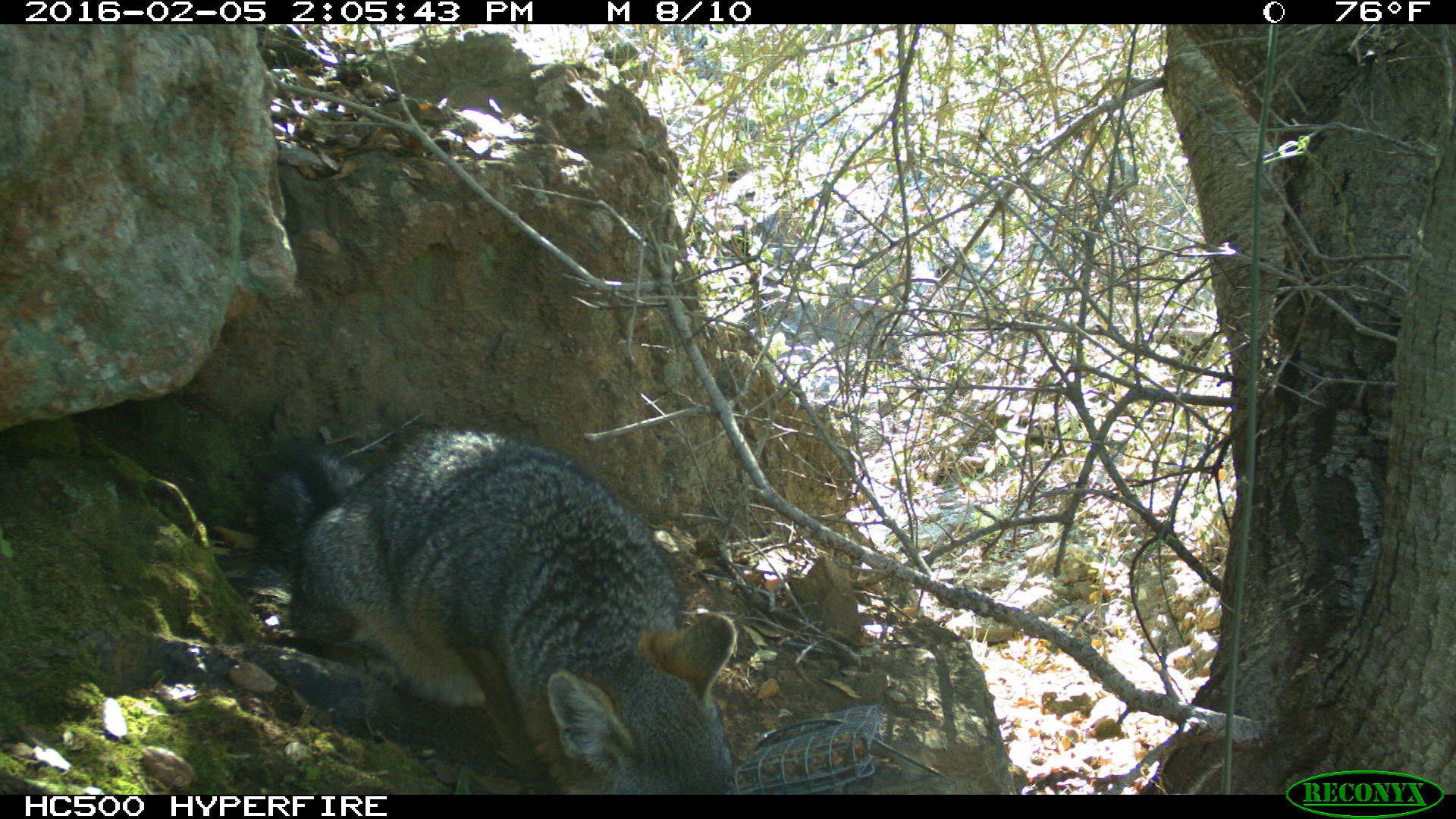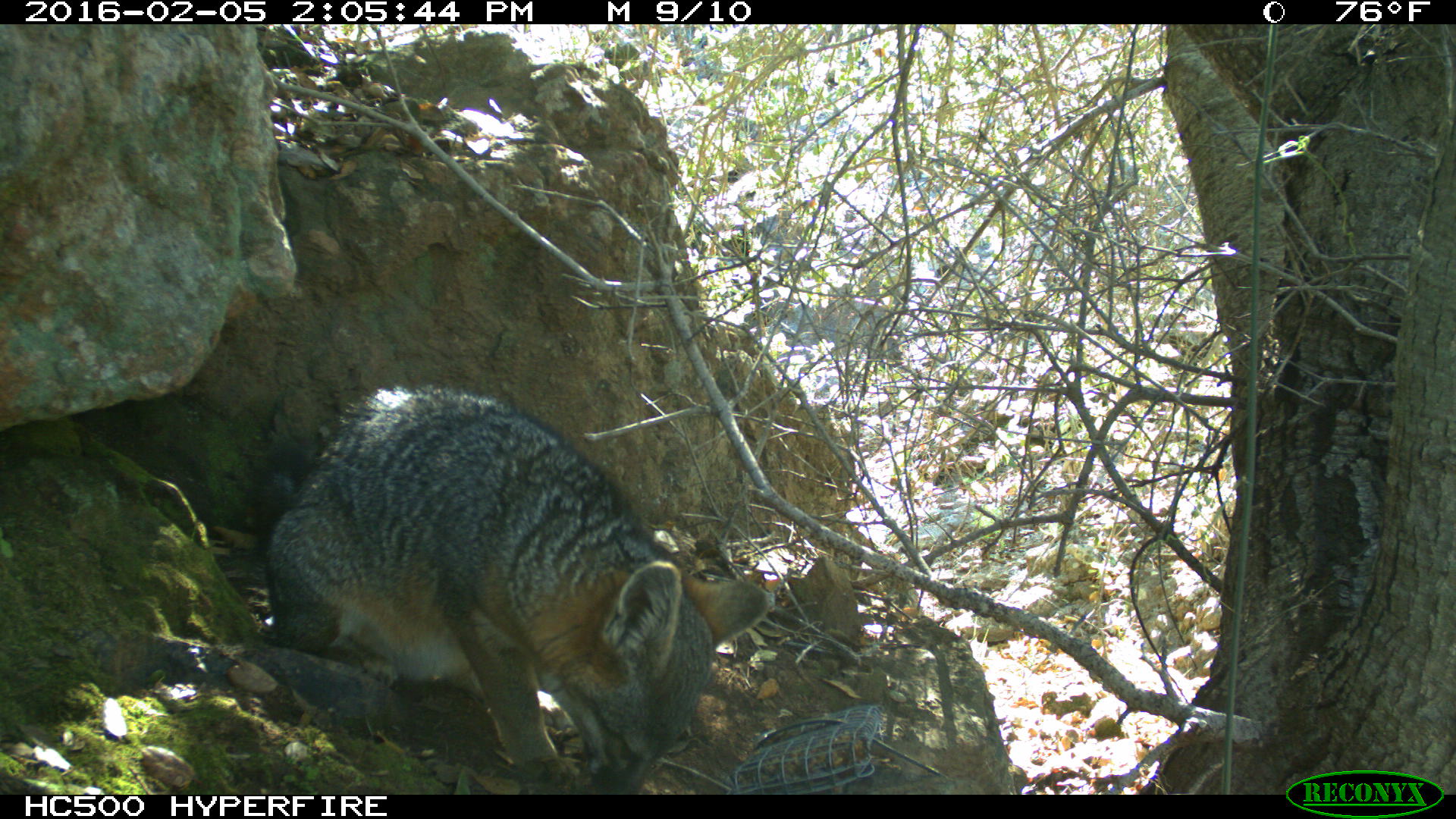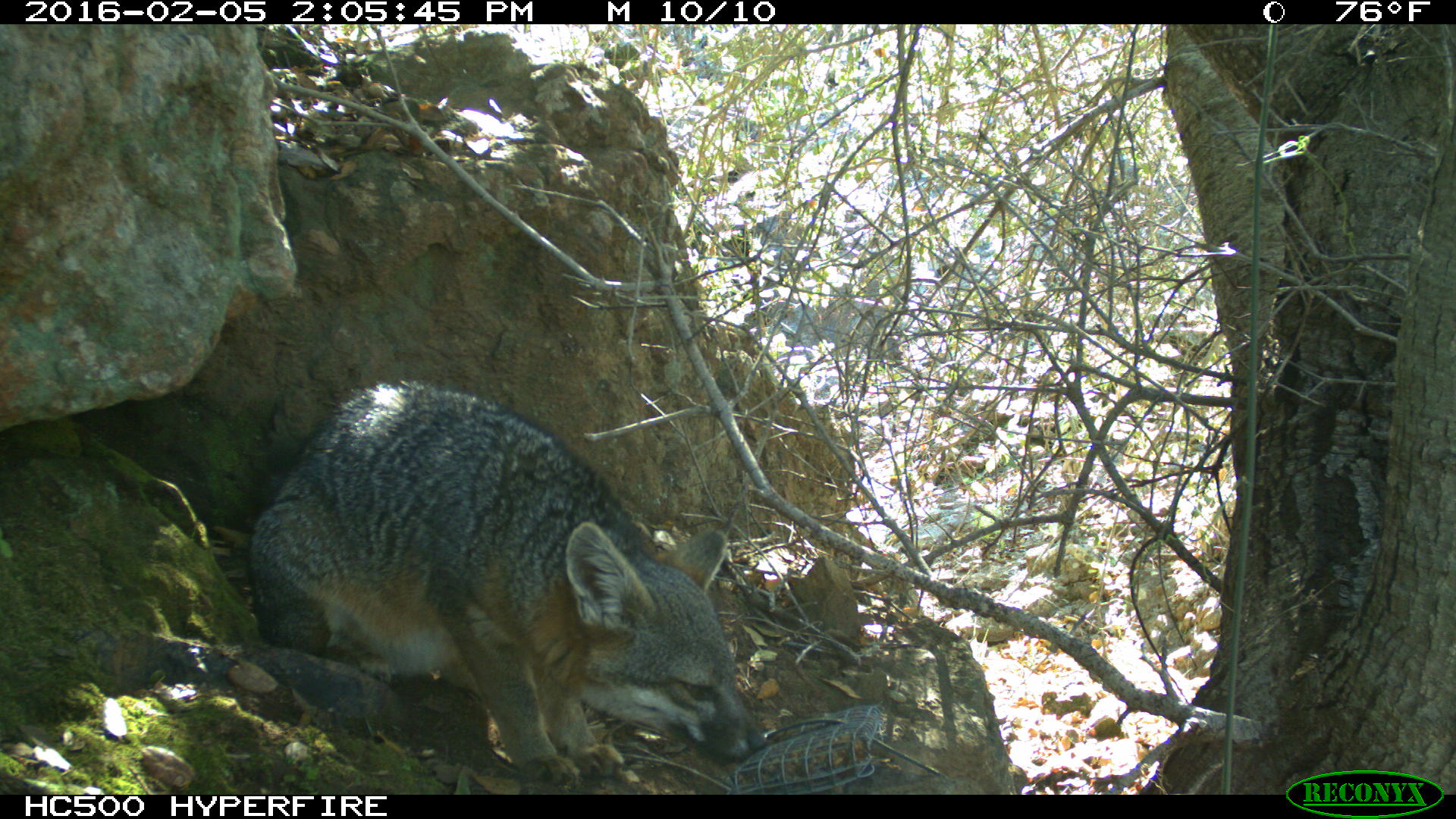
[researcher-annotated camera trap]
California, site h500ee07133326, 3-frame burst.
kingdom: Animalia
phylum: Chordata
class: Mammalia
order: Carnivora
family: Canidae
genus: Urocyon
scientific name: Urocyon littoralis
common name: island fox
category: fox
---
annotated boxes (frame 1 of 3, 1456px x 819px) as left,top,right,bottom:
fox: 254,423,742,793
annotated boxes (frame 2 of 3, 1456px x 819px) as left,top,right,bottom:
fox: 256,380,770,793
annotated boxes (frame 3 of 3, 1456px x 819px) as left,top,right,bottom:
fox: 244,380,767,787